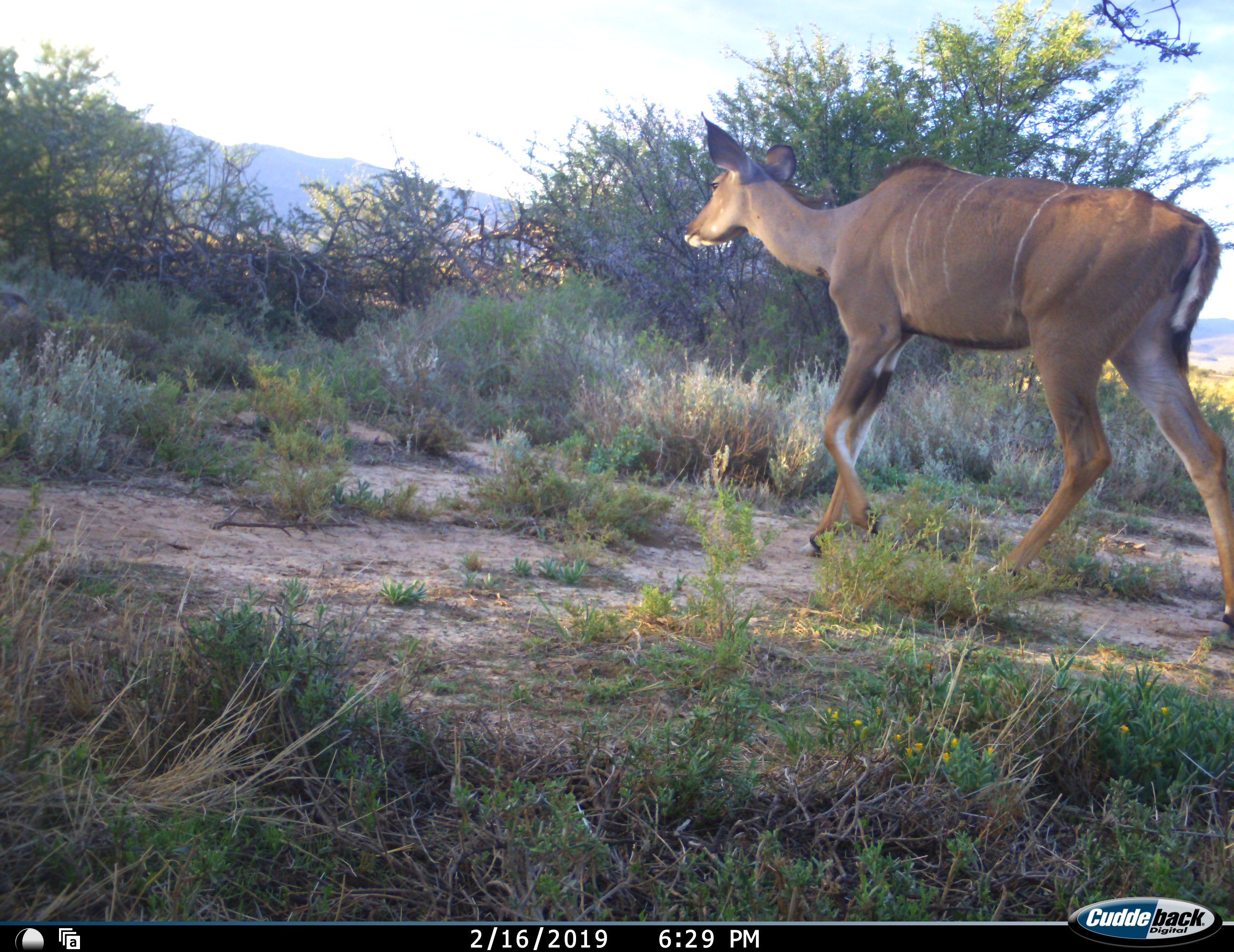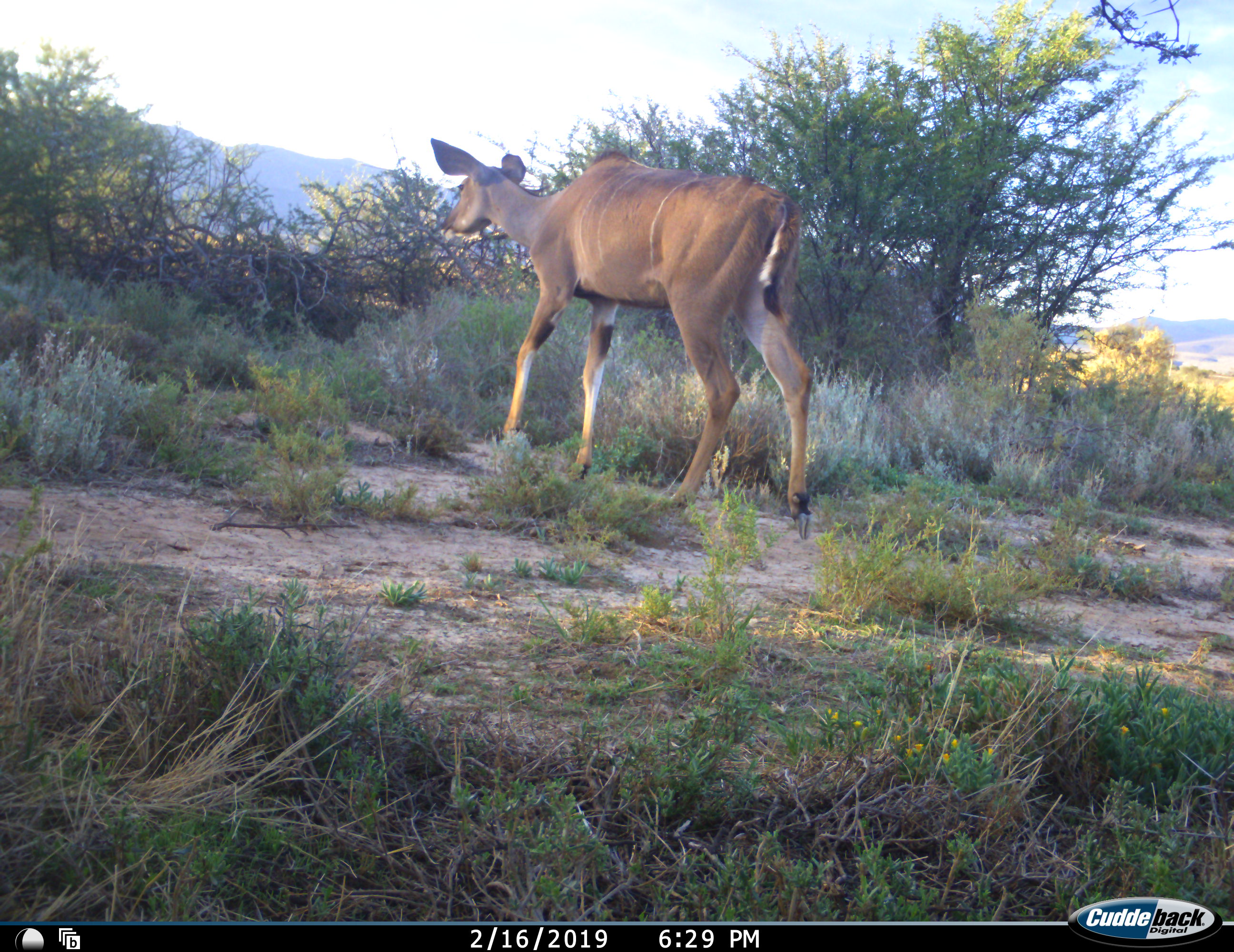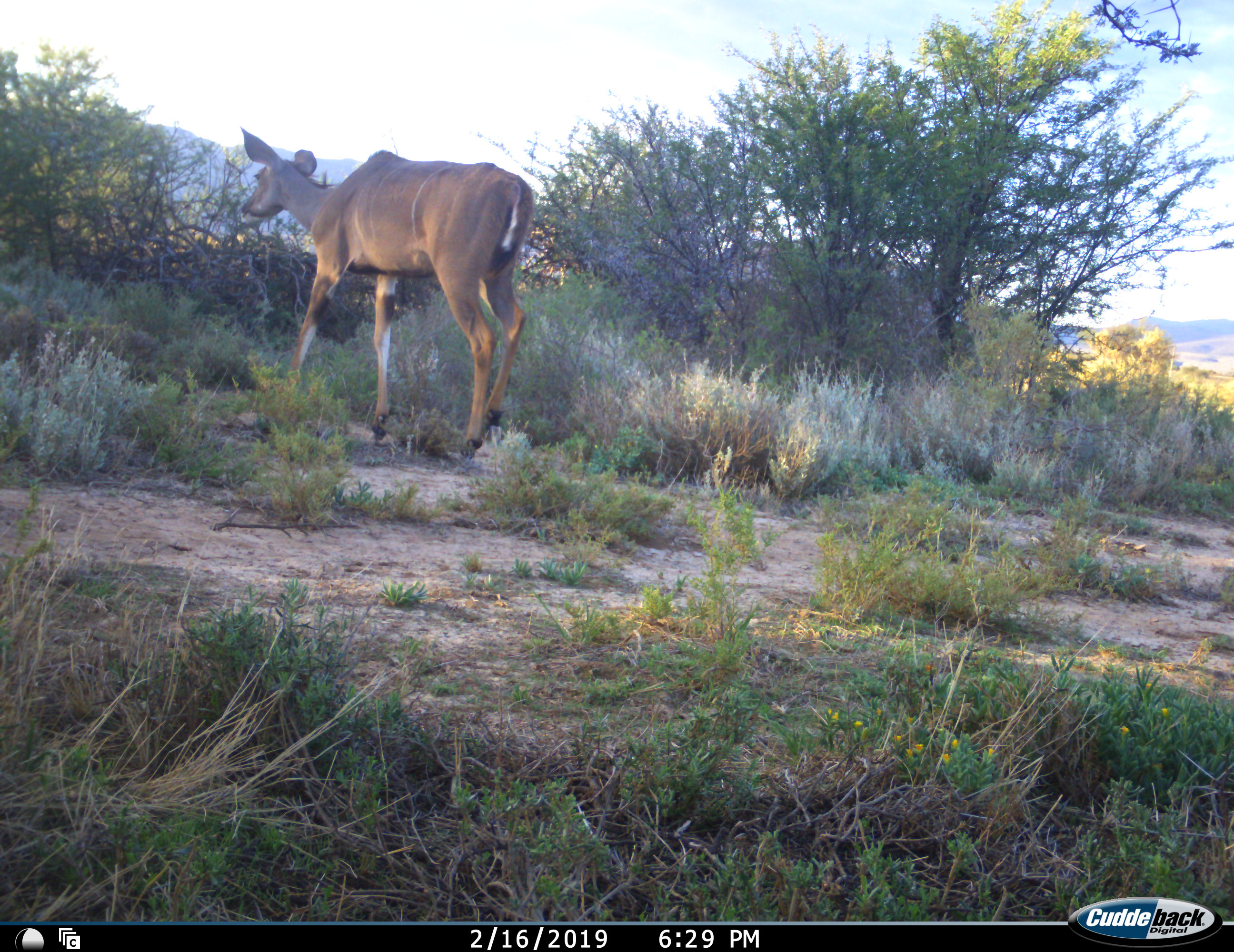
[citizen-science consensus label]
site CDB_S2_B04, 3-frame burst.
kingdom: Animalia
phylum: Chordata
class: Mammalia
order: Artiodactyla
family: Bovidae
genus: Tragelaphus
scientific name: Tragelaphus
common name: kudu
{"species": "kudu (Tragelaphus)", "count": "1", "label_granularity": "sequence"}